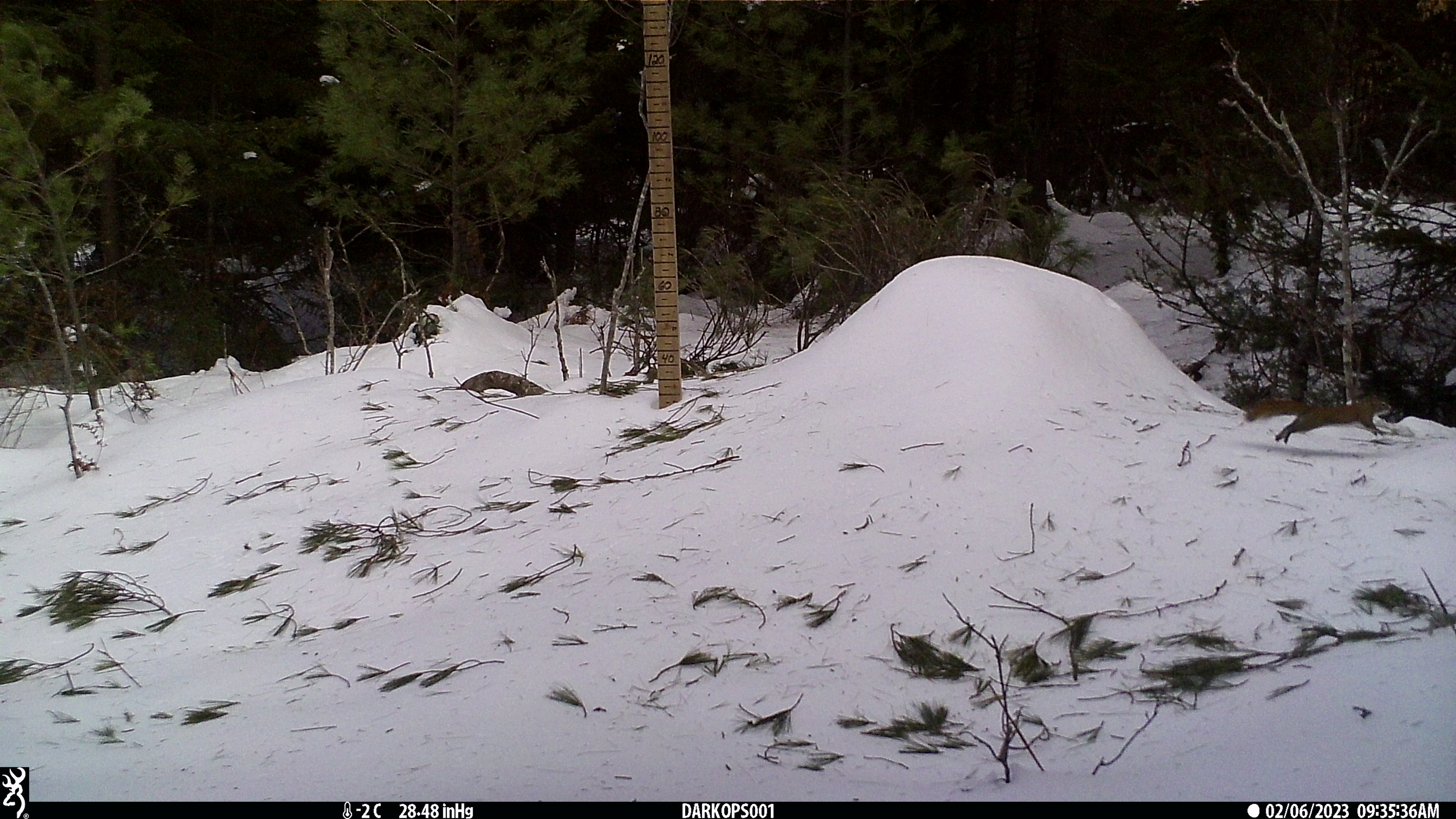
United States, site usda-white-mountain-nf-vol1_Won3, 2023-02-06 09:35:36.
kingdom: Animalia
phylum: Chordata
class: Mammalia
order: Rodentia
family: Sciuridae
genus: Tamiasciurus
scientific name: Tamiasciurus hudsonicus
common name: red squirrel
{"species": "red squirrel (Tamiasciurus hudsonicus)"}